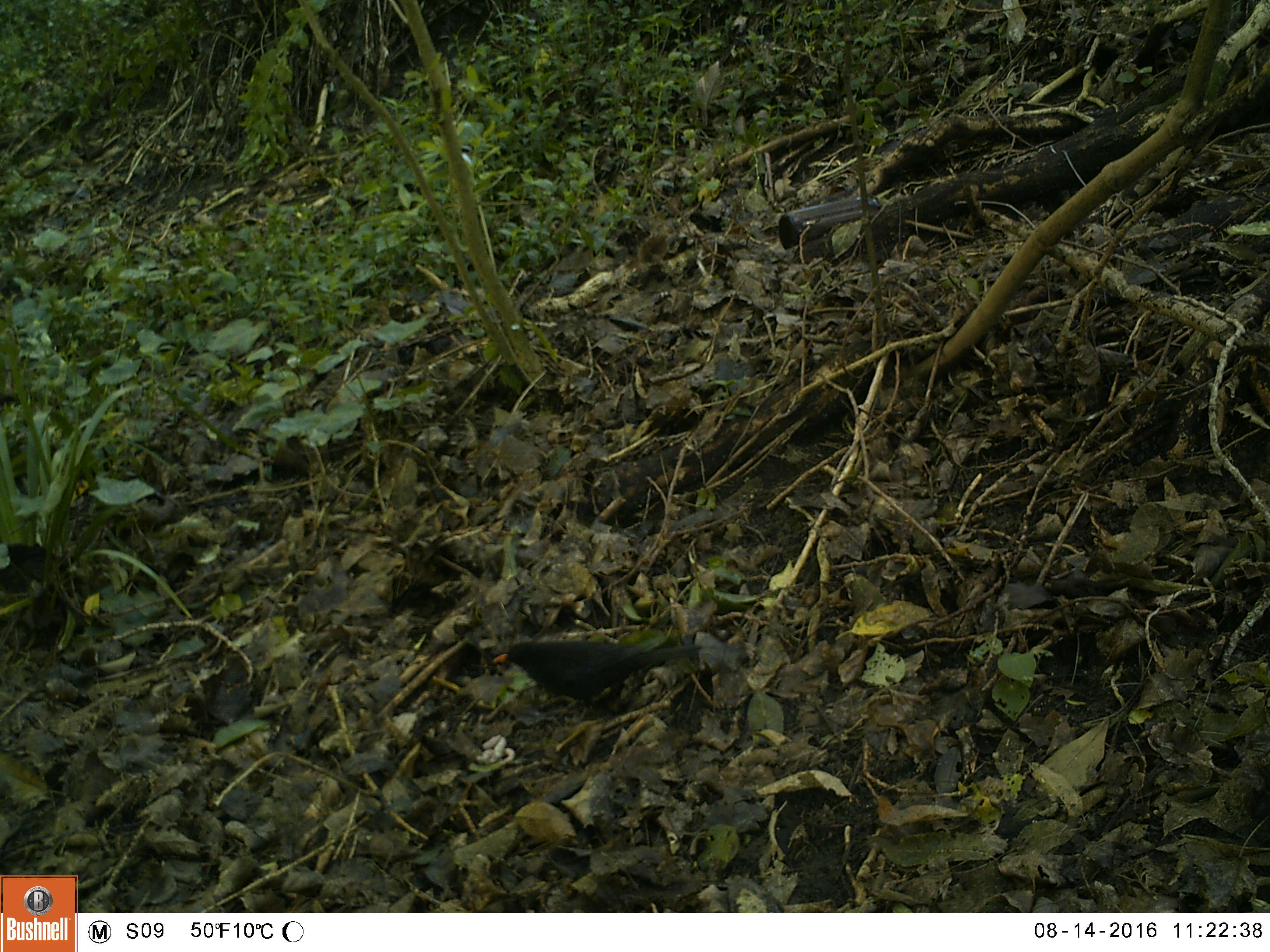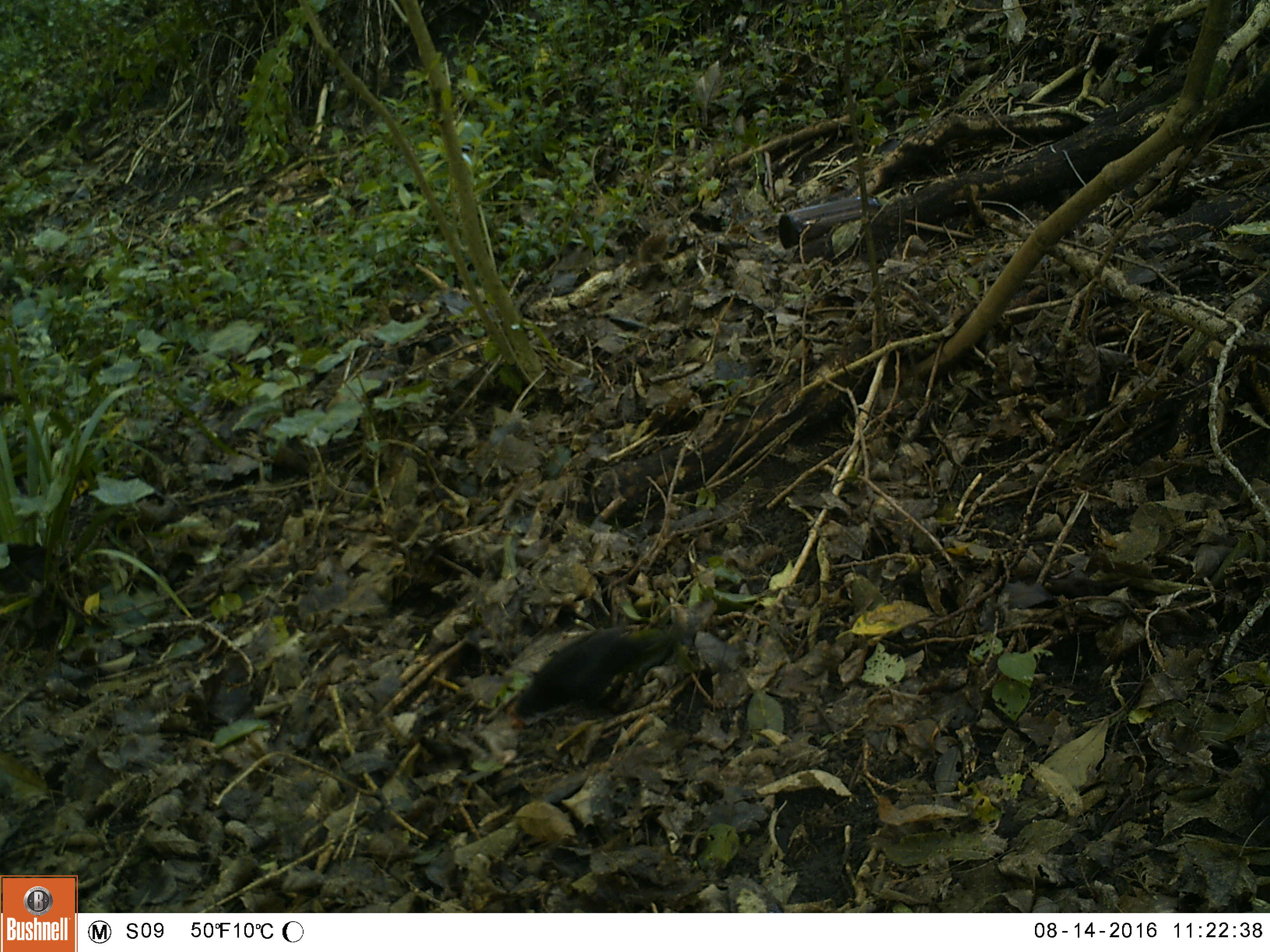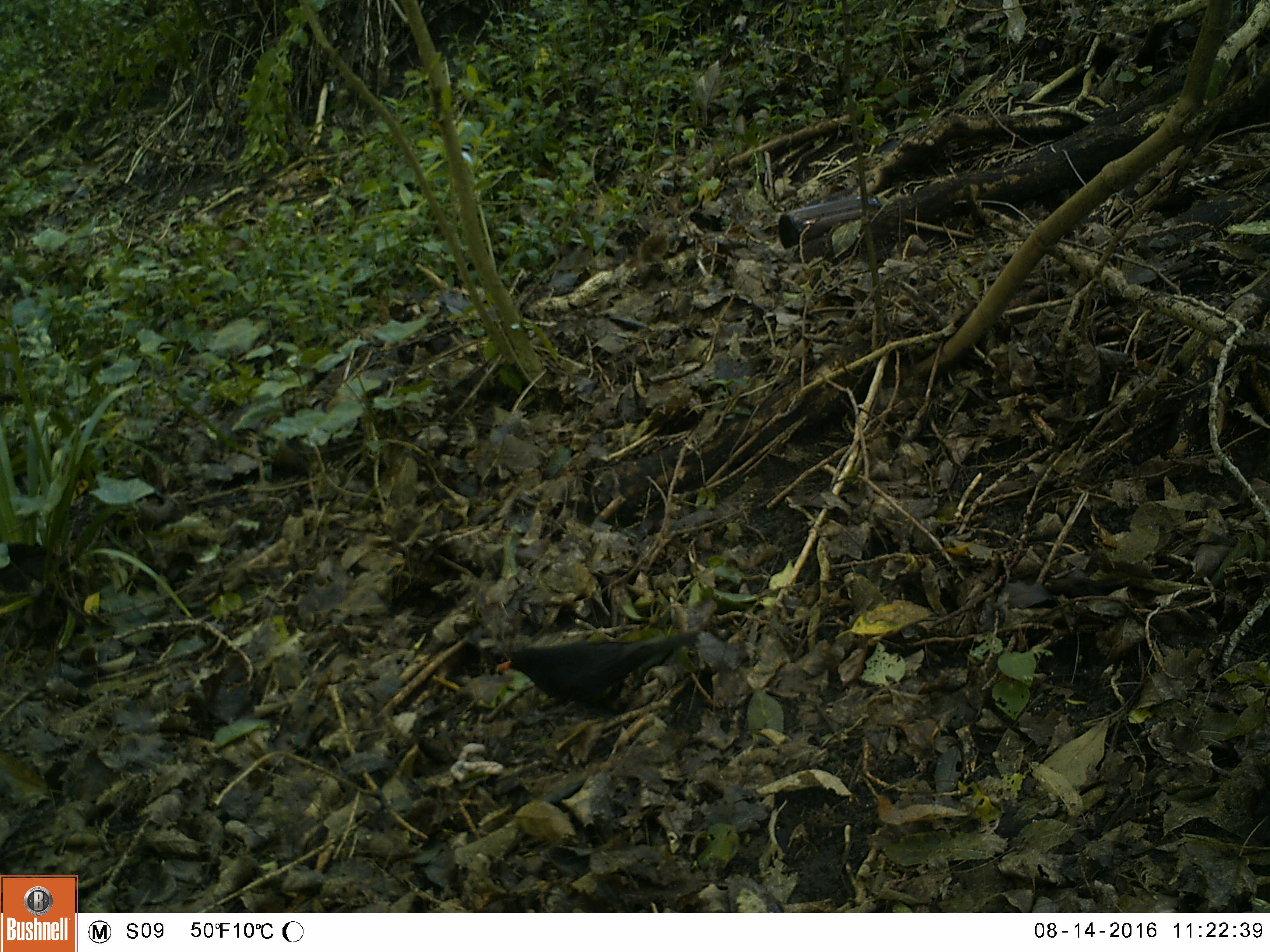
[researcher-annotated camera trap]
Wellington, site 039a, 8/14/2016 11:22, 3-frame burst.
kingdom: Animalia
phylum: Chordata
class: Aves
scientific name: Aves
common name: bird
Bird (Aves).